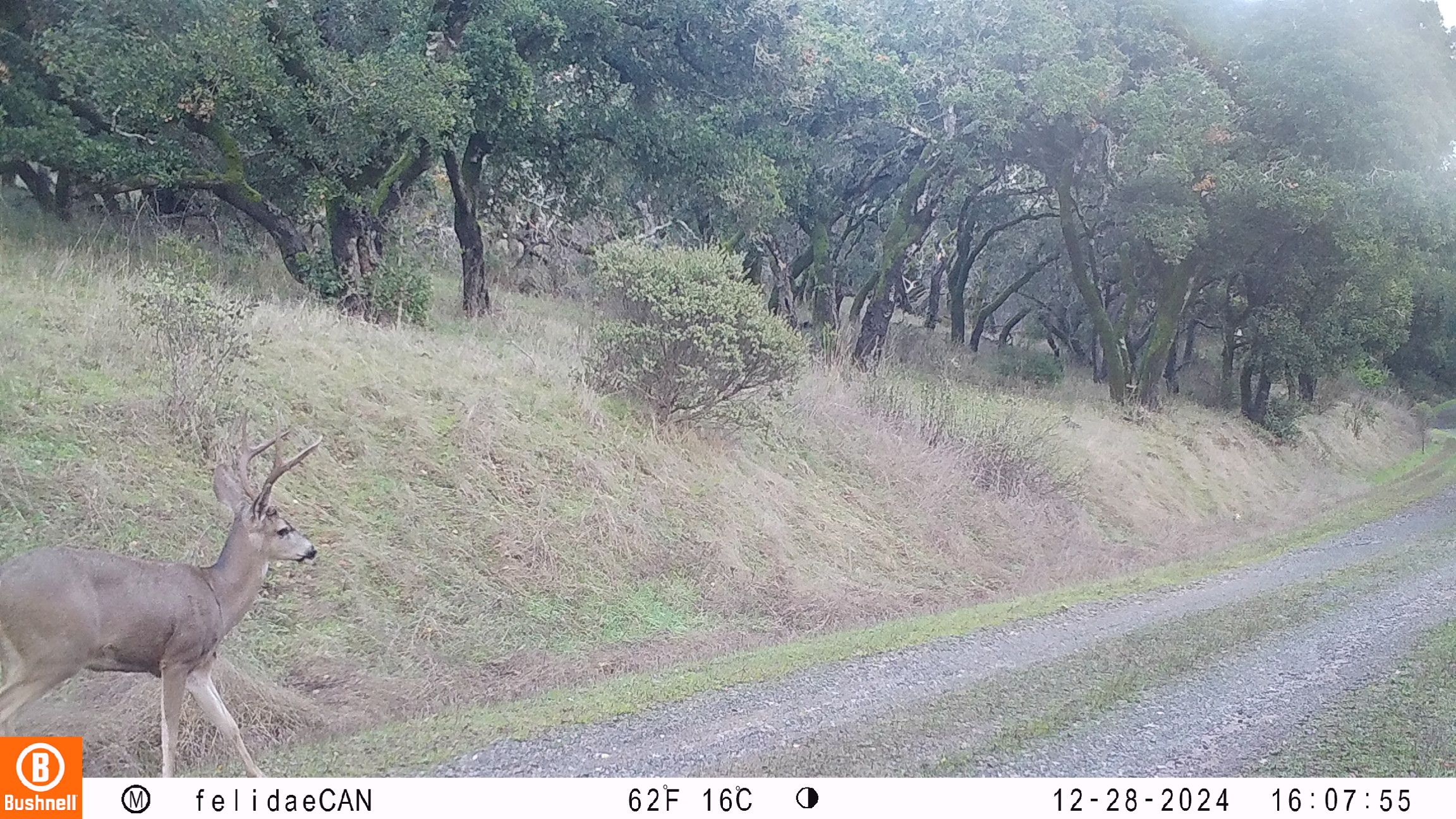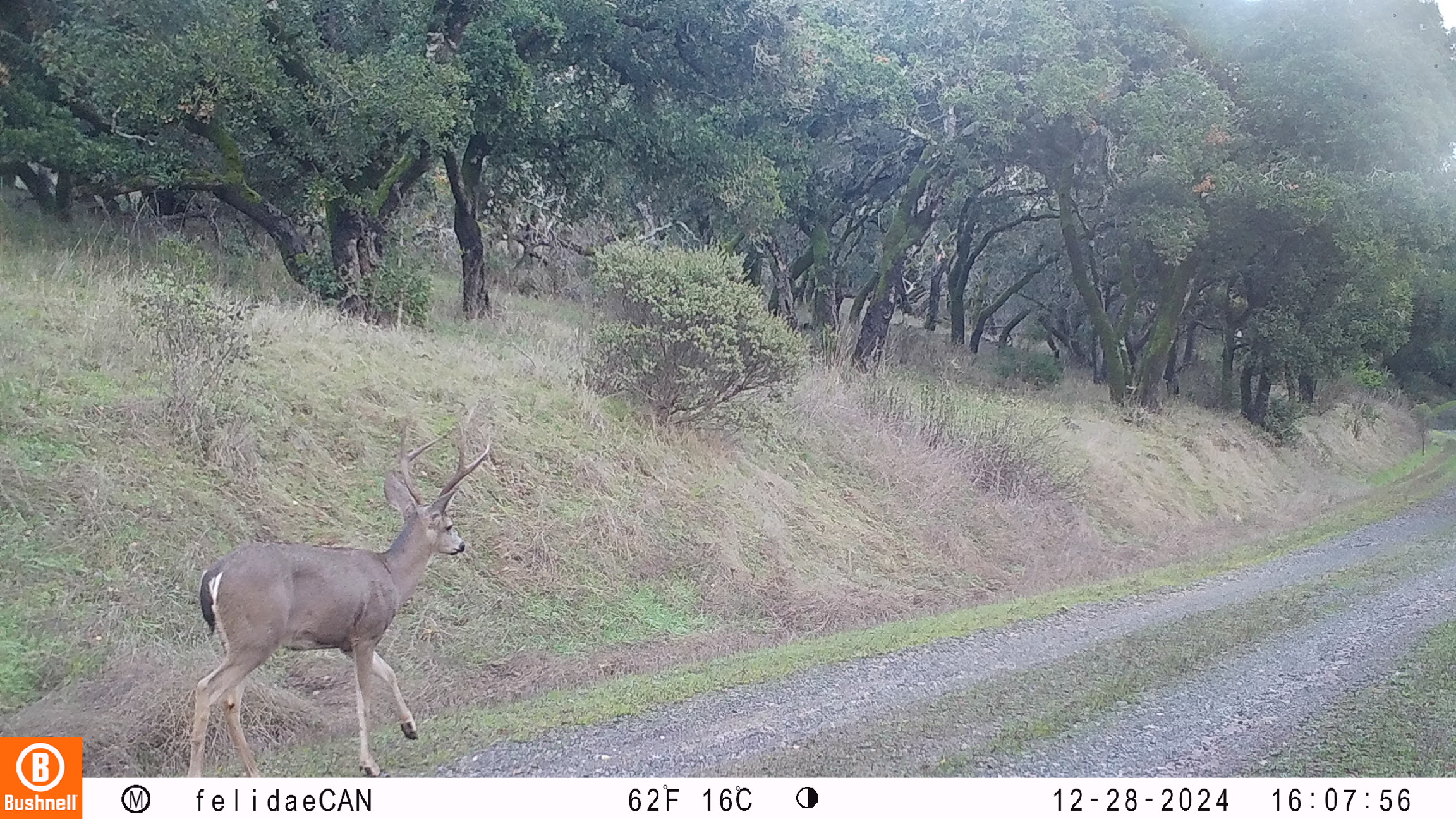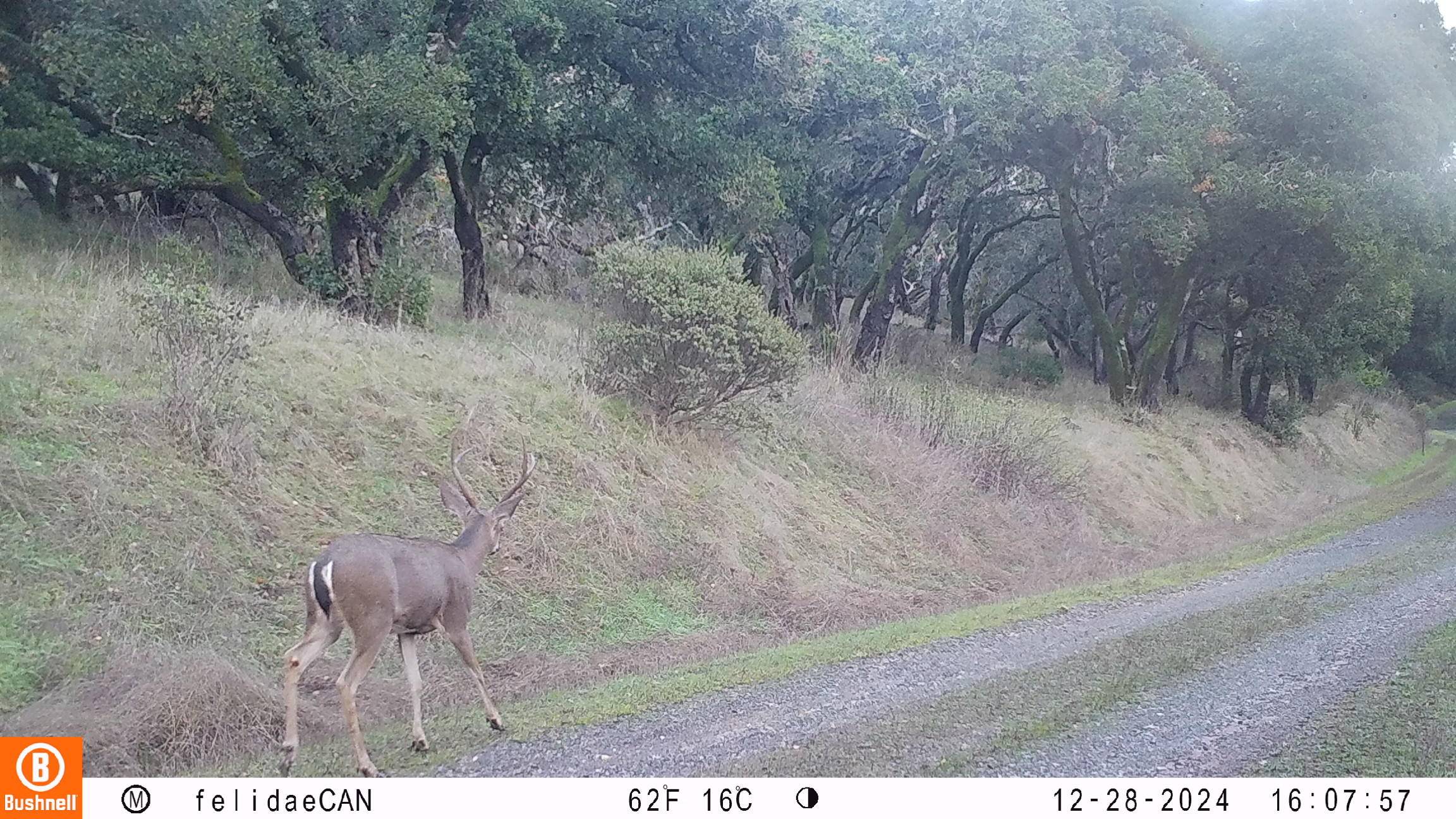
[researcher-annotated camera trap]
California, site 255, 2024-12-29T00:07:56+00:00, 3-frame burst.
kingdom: Animalia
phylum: Chordata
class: Mammalia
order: Artiodactyla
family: Cervidae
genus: Odocoileus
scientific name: Odocoileus hemionus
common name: mule deer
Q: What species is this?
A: Mule deer (Odocoileus hemionus).